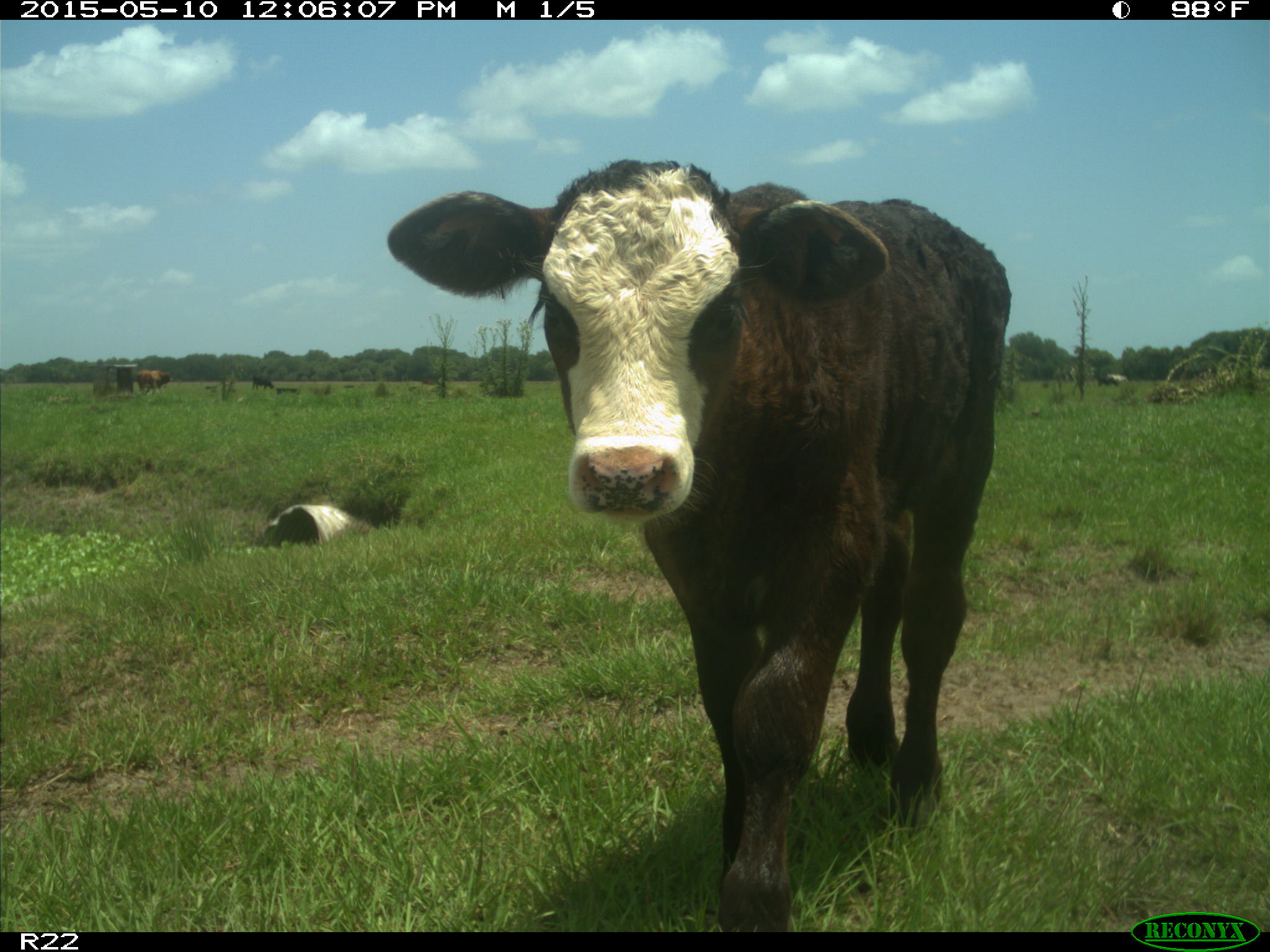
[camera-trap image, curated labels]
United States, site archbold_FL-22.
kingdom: Animalia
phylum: Chordata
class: Mammalia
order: Artiodactyla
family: Bovidae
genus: Bos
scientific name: Bos taurus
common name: domestic cow